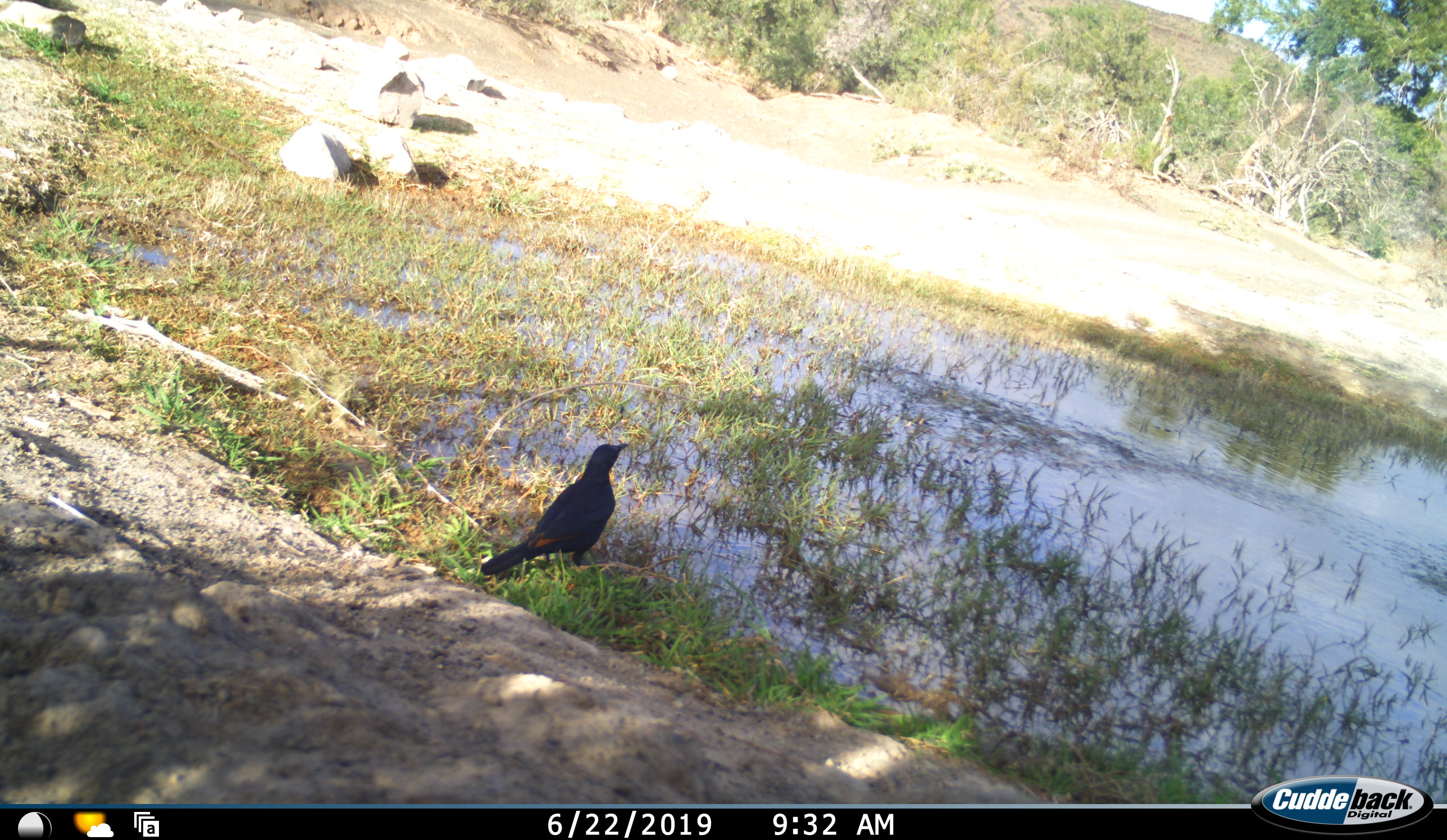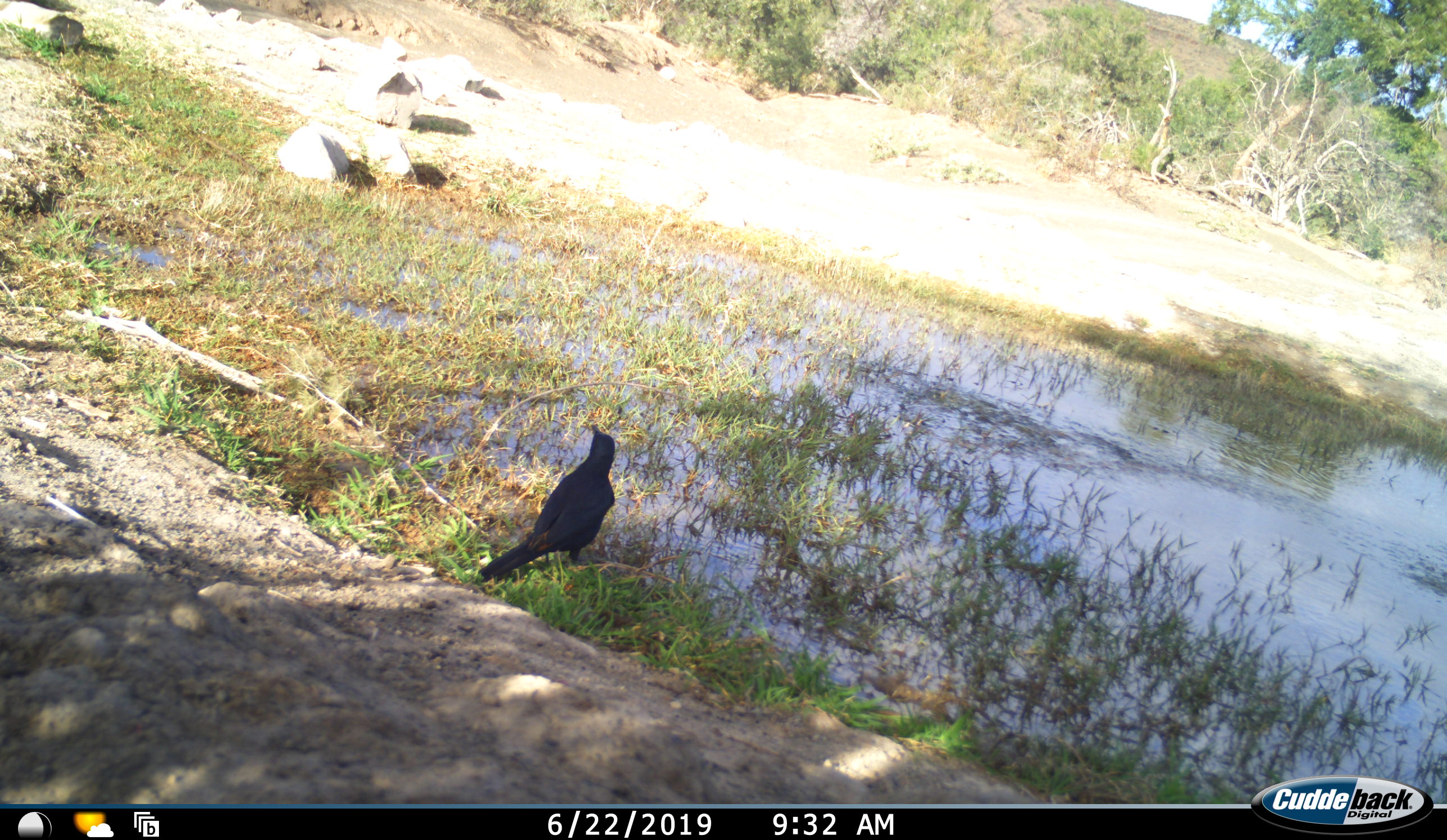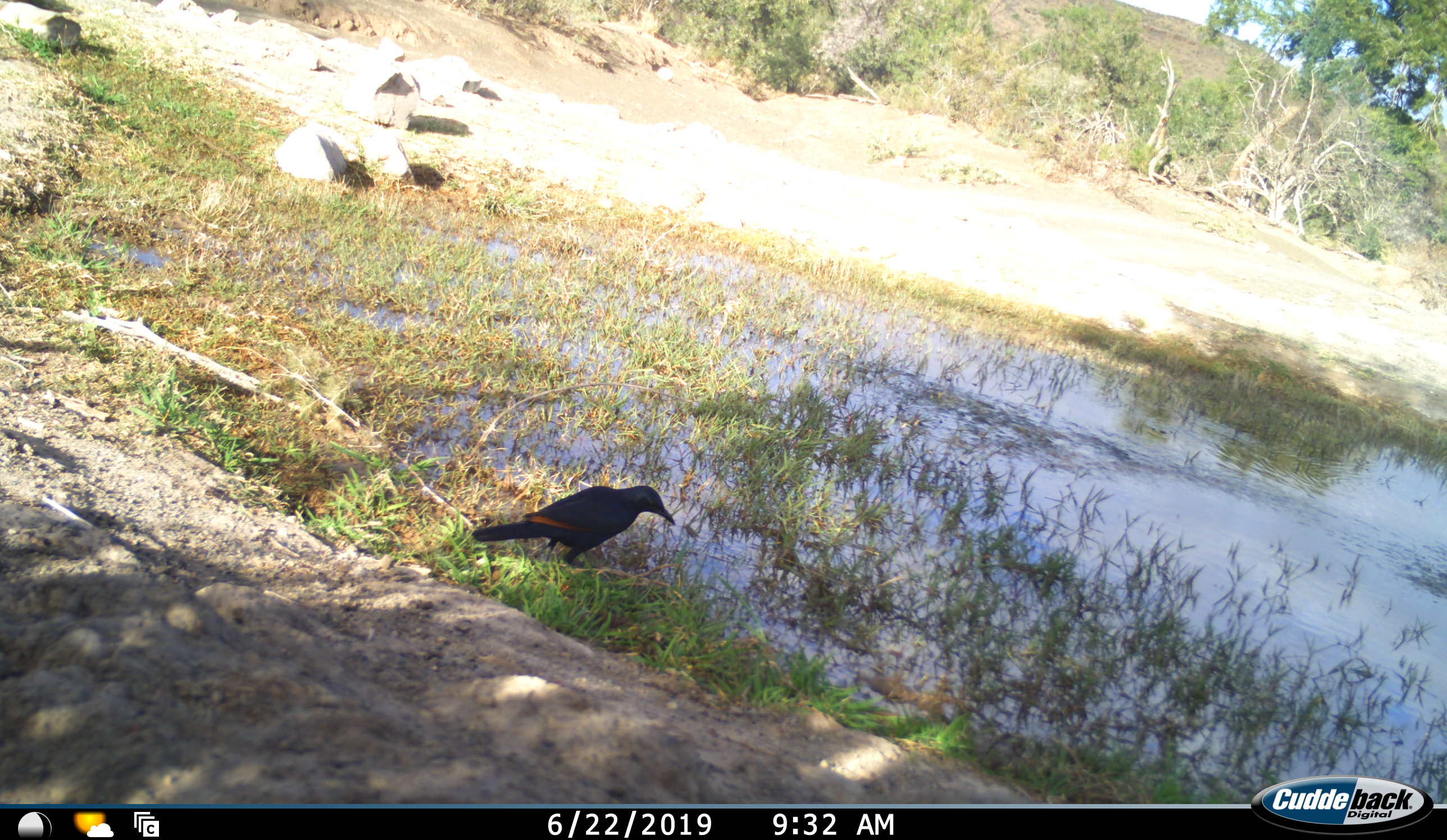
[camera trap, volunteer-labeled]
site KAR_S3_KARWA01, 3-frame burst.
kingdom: Animalia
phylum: Chordata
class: Aves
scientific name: Aves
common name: bird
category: birdother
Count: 1.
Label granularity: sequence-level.